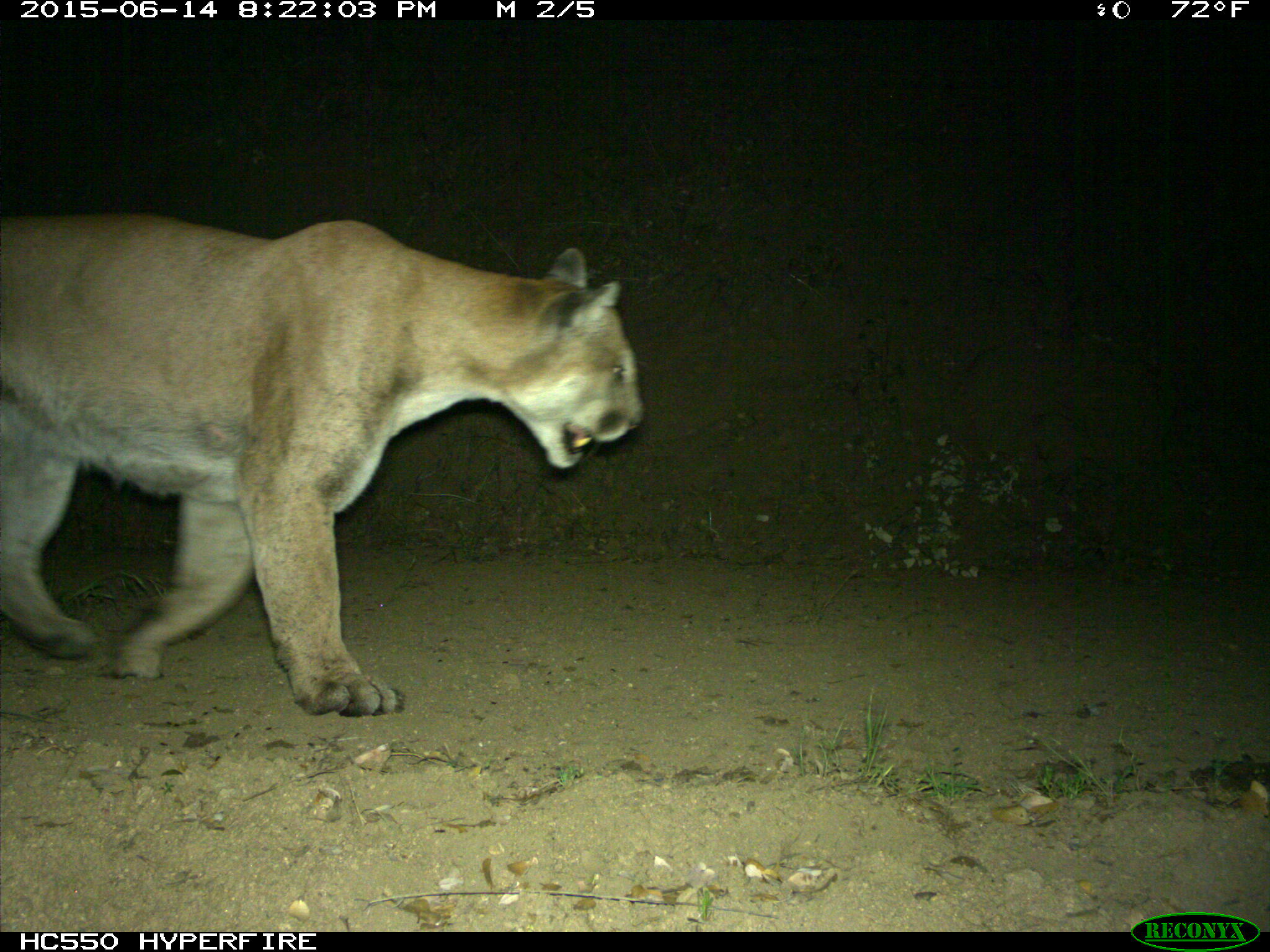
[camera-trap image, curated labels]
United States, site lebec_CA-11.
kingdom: Animalia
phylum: Chordata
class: Mammalia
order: Carnivora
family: Felidae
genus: Puma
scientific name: Puma concolor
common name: mountain lion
Puma concolor (mountain lion).